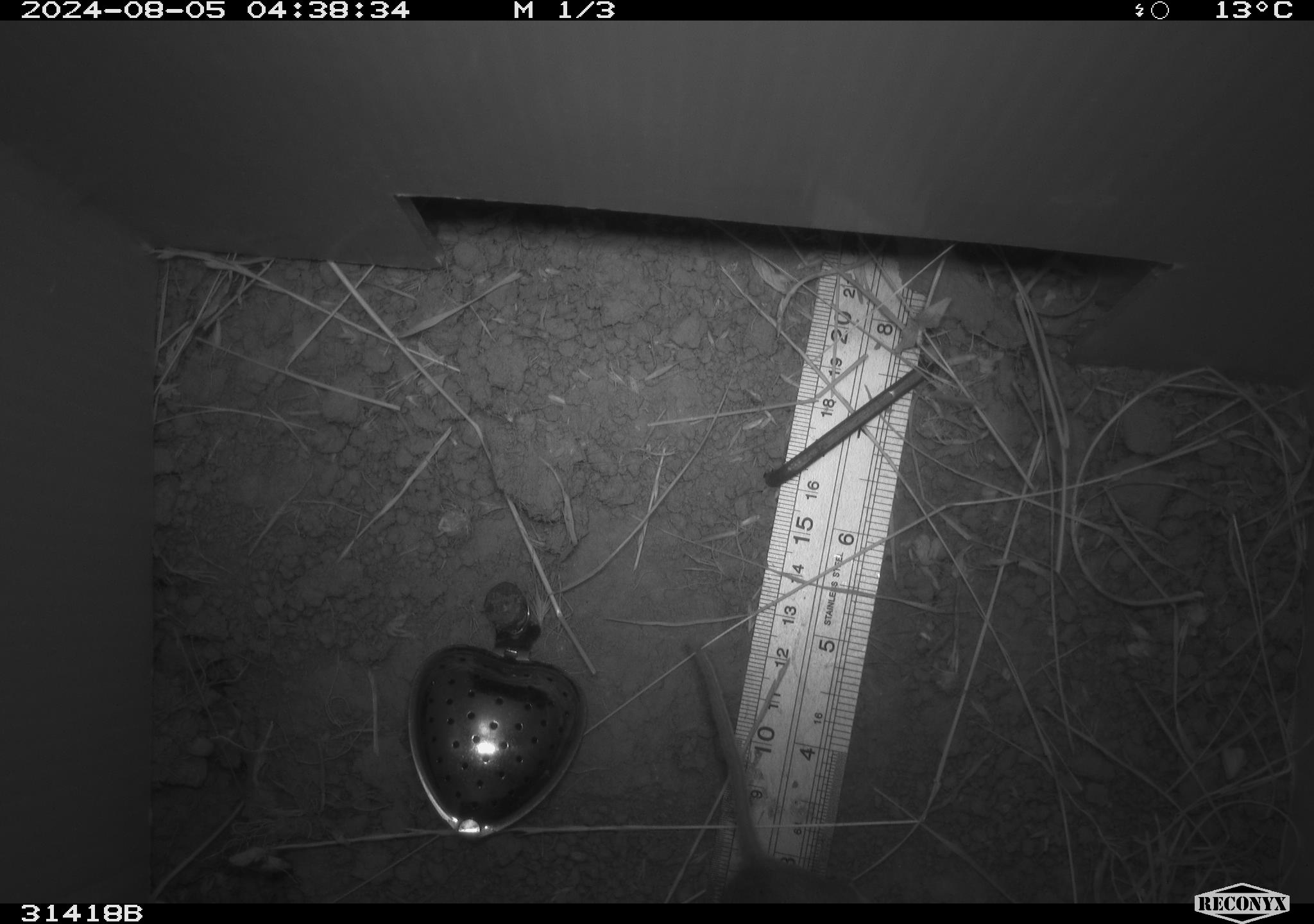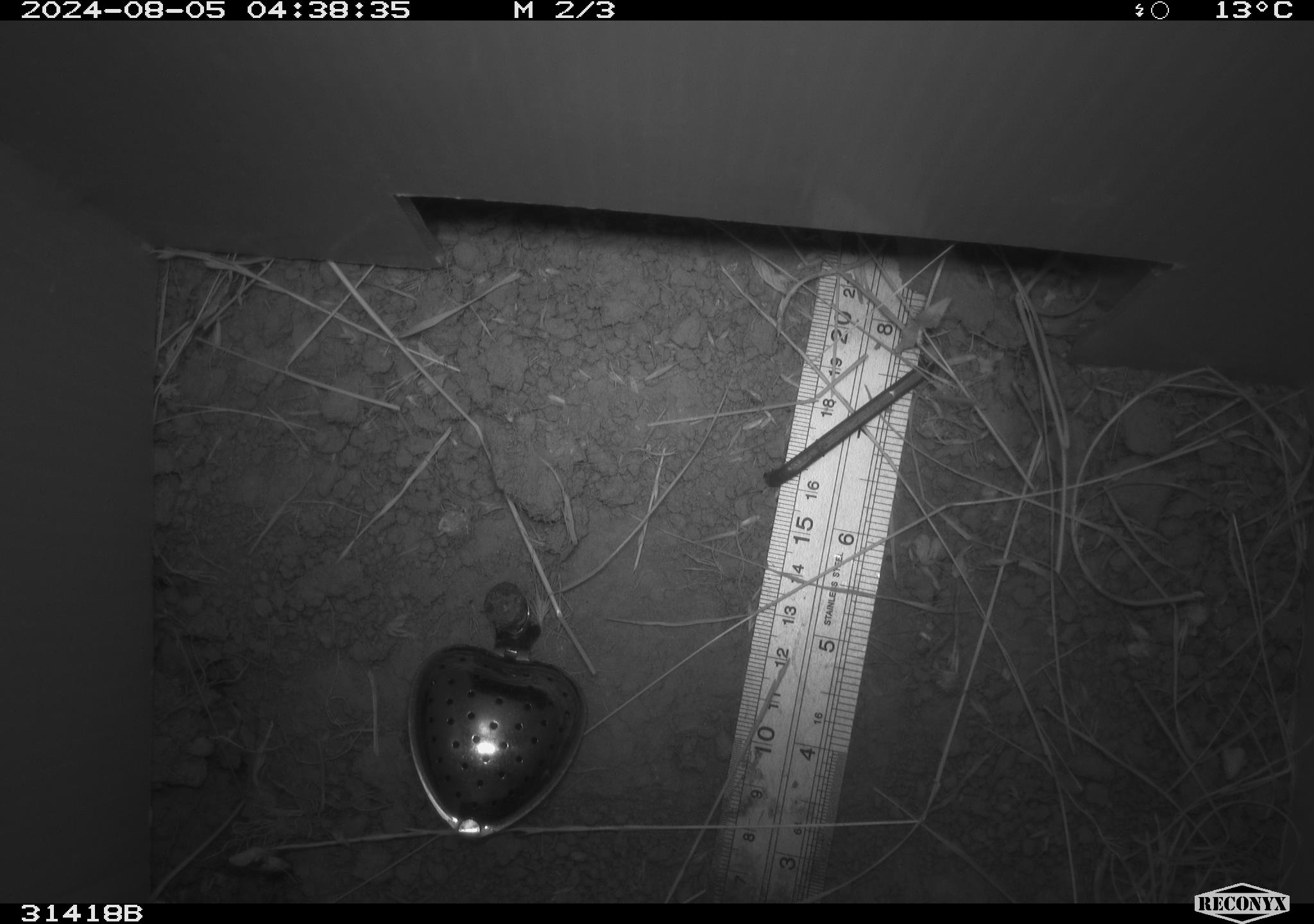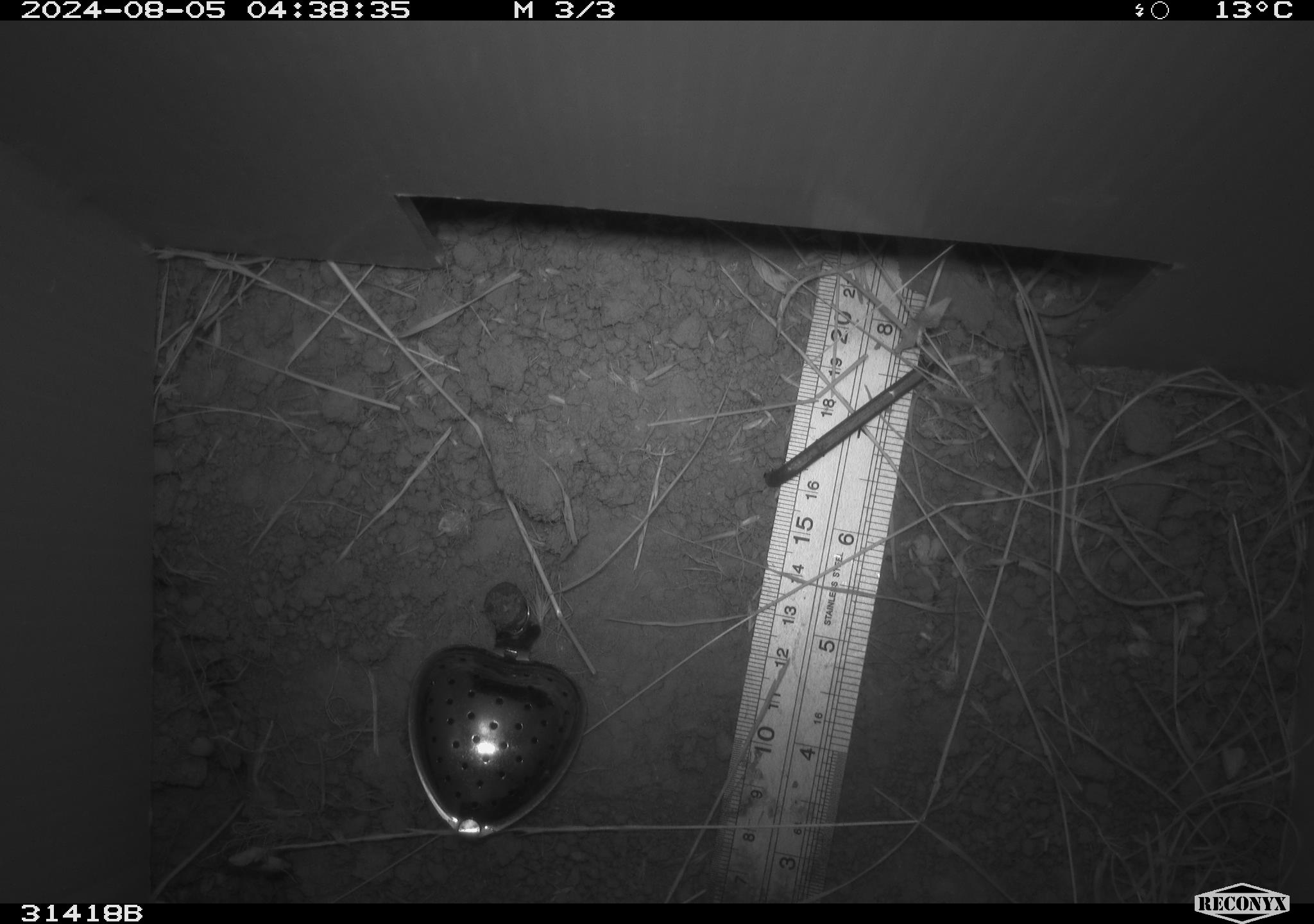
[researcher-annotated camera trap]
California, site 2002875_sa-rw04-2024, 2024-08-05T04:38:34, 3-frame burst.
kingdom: Animalia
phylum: Chordata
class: Mammalia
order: Rodentia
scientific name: Rodentia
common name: rodent